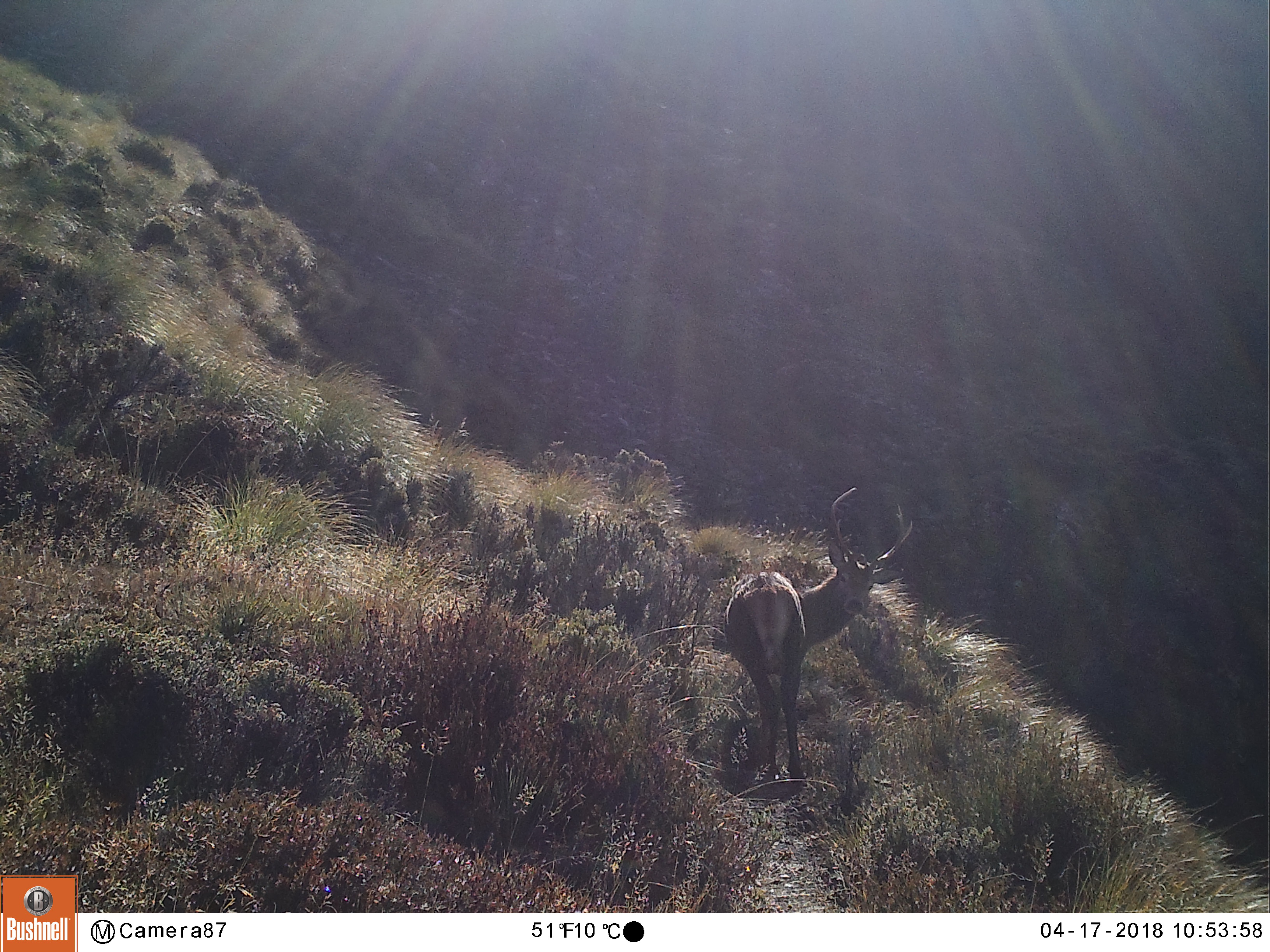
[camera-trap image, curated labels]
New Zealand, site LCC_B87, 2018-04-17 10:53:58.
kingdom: Animalia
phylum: Chordata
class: Mammalia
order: Artiodactyla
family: Cervidae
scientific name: Cervidae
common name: deer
Deer (Cervidae).